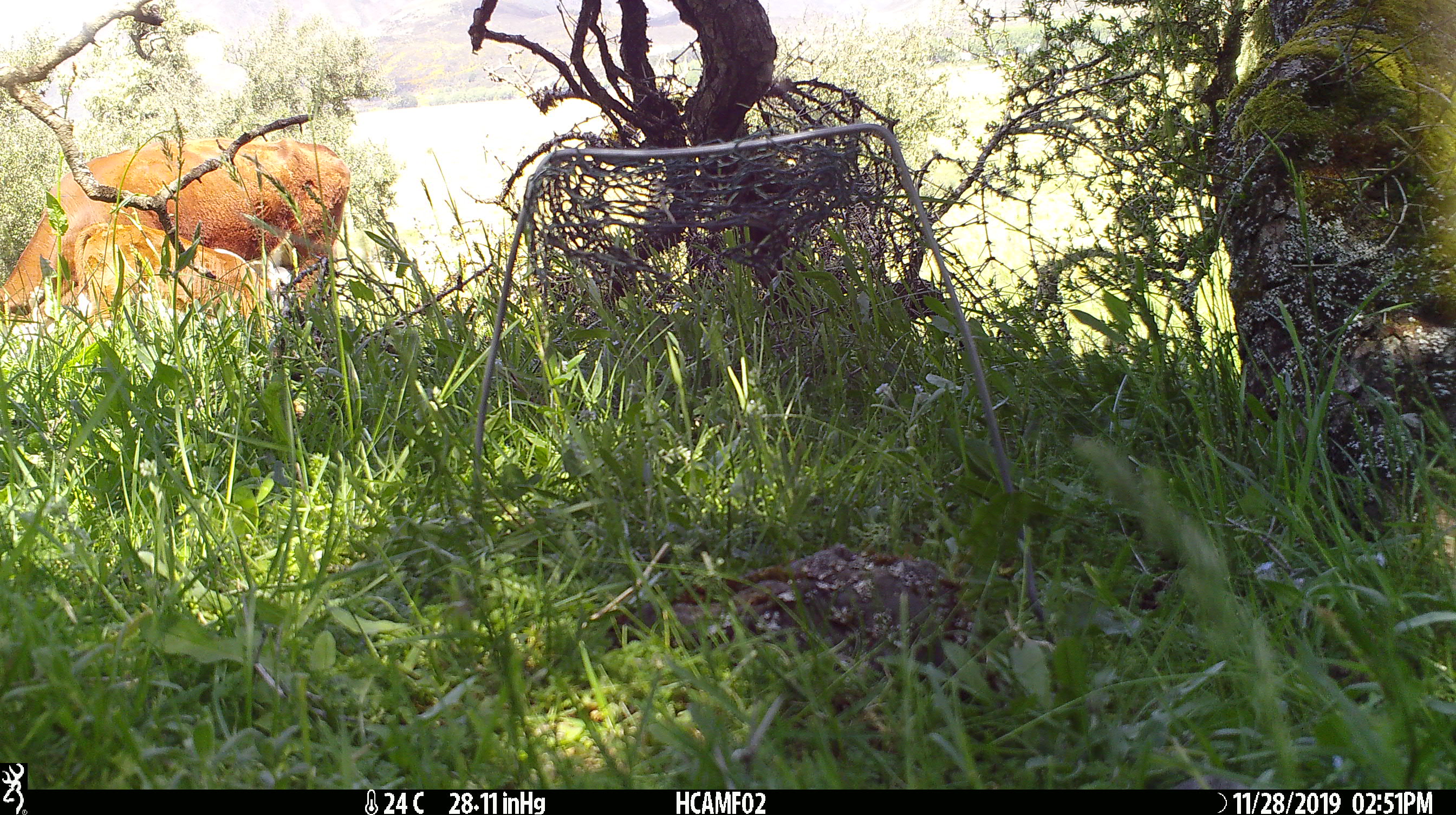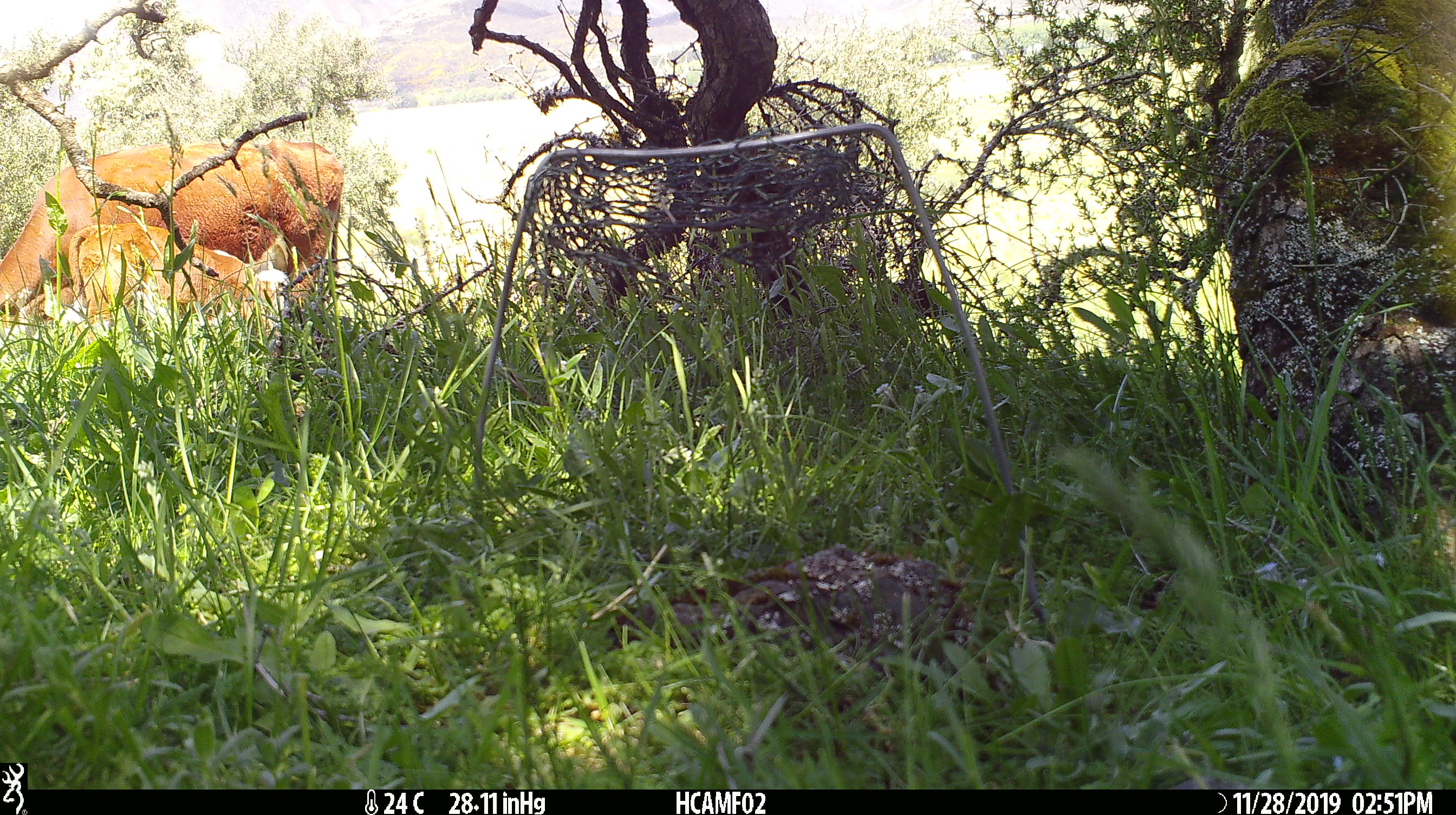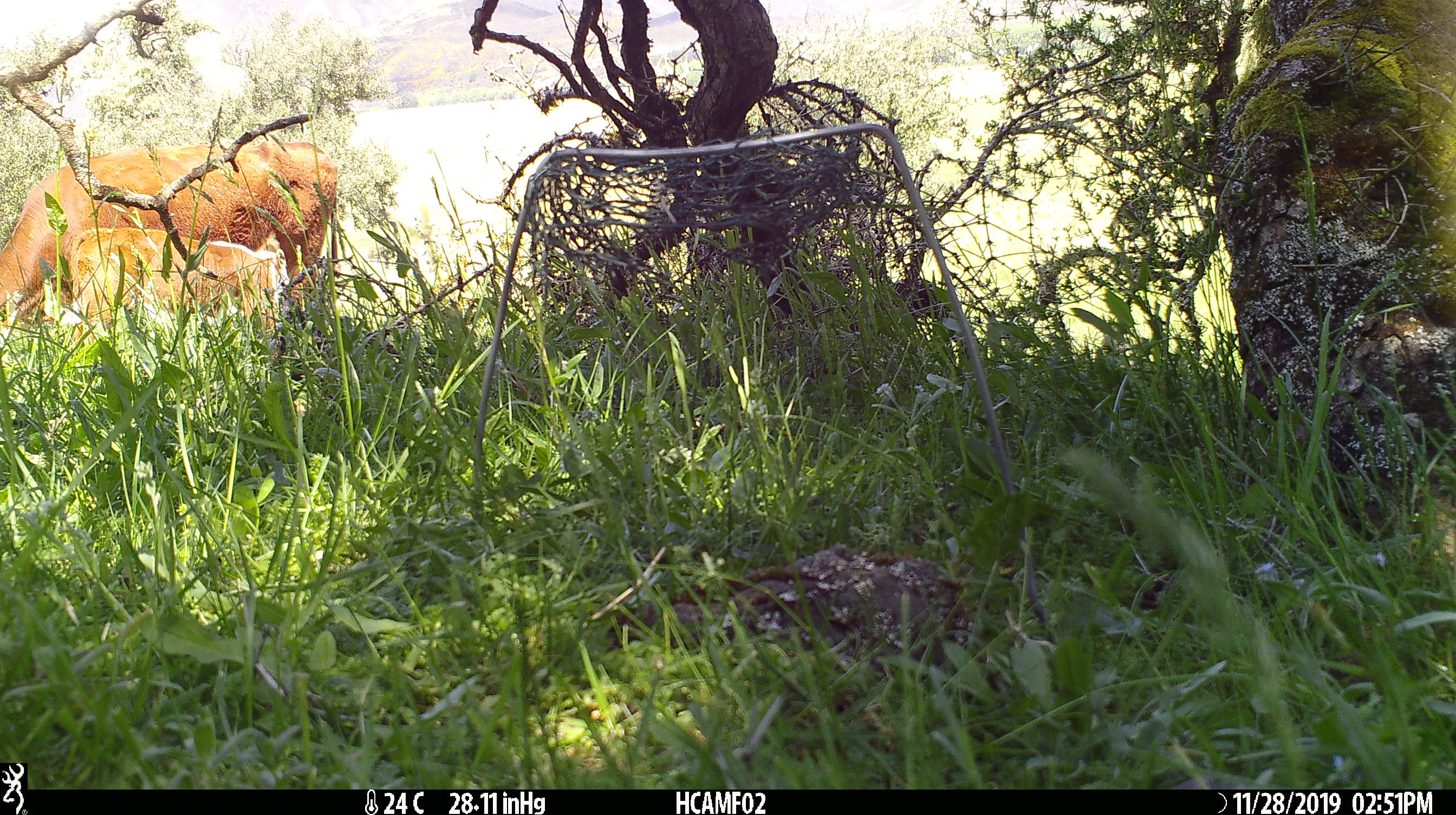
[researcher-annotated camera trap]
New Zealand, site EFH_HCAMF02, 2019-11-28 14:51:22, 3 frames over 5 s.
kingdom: Animalia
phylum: Chordata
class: Mammalia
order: Artiodactyla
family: Bovidae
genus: Bos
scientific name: Bos taurus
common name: domestic cow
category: cow